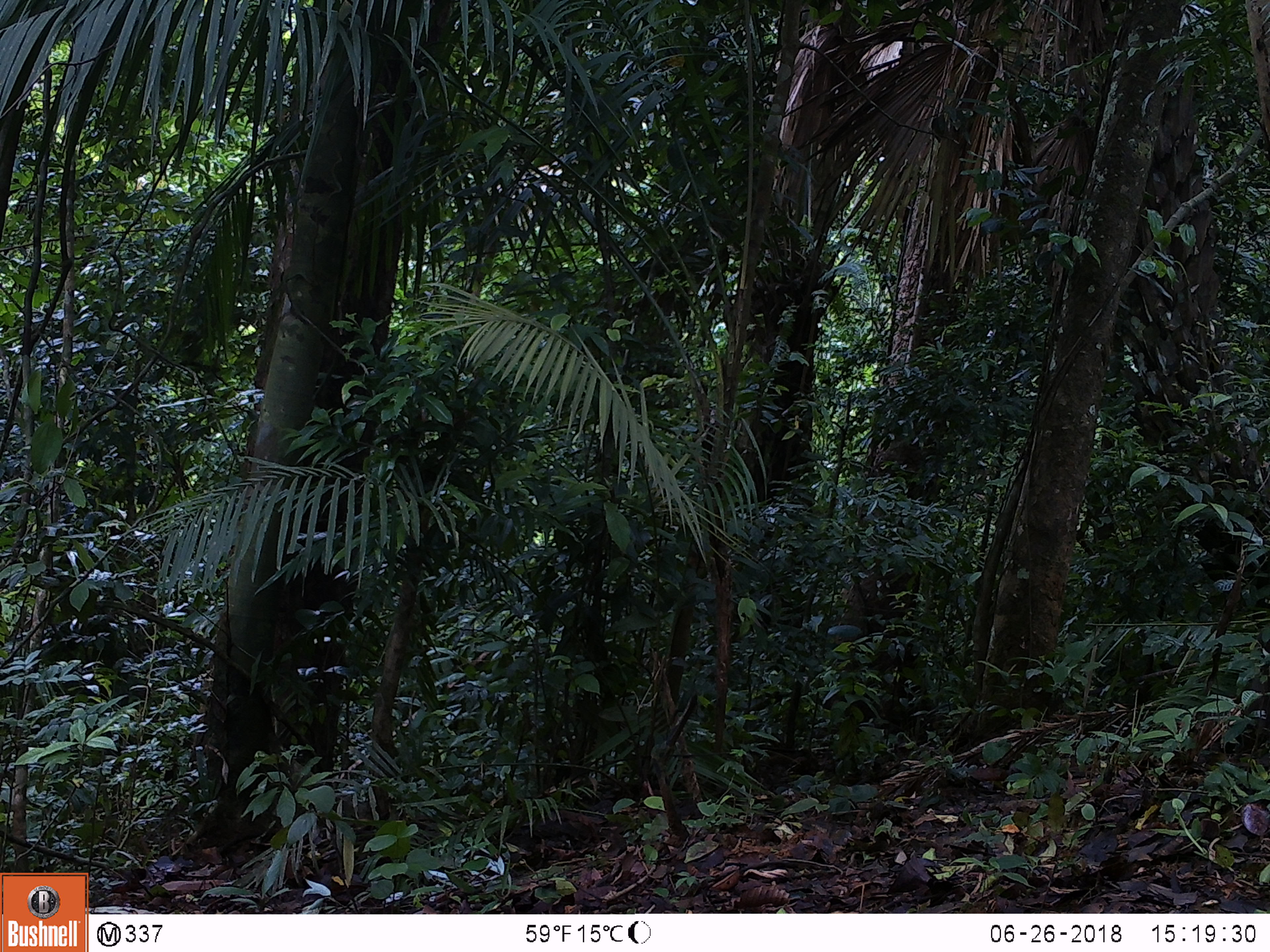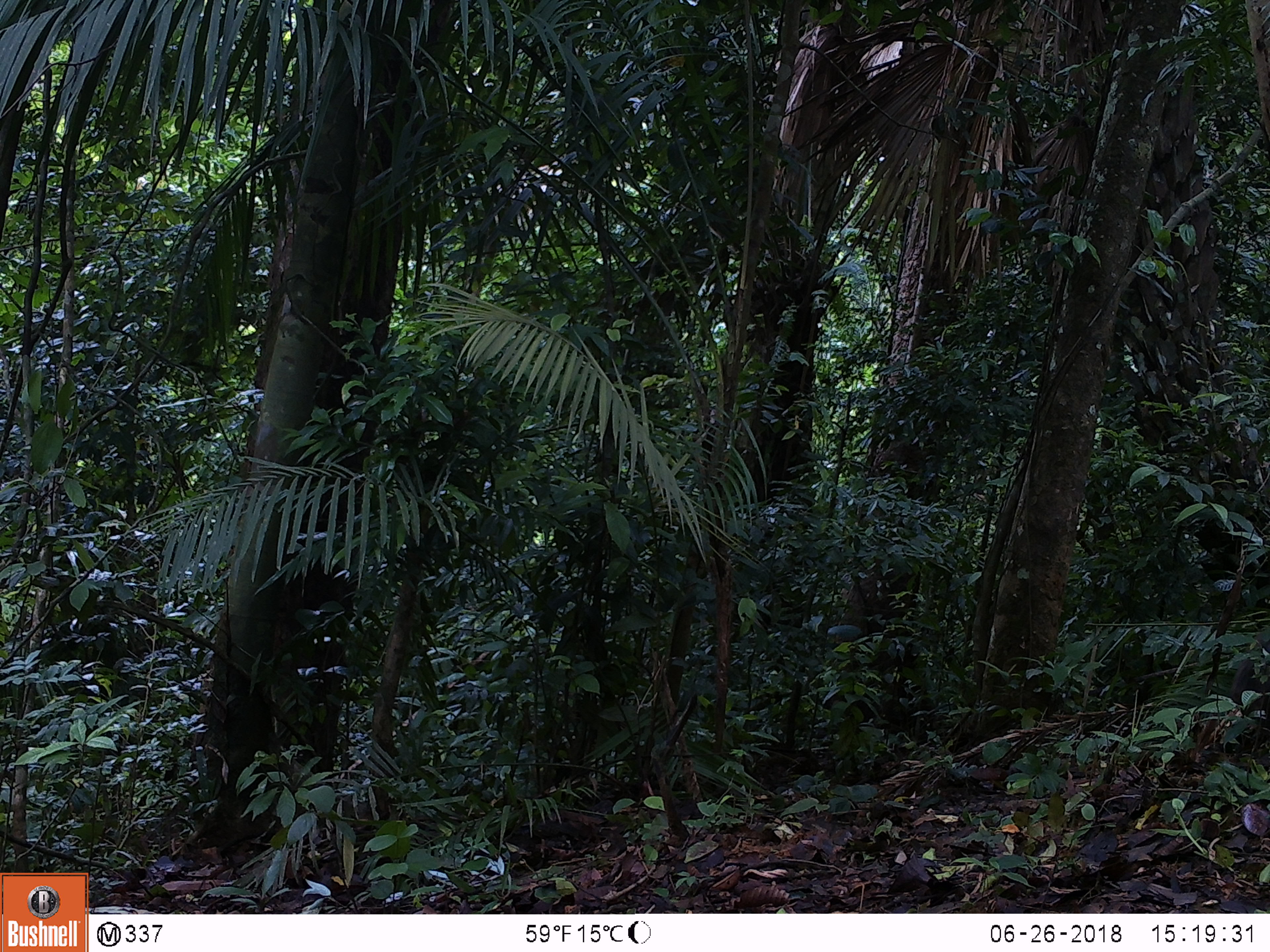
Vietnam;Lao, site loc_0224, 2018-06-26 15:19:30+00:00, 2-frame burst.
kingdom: Animalia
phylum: Chordata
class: Mammalia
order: Primates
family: Cercopithecidae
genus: Macaca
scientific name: Macaca arctoides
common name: stump-tailed macaque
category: stump tailed macaque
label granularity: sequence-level